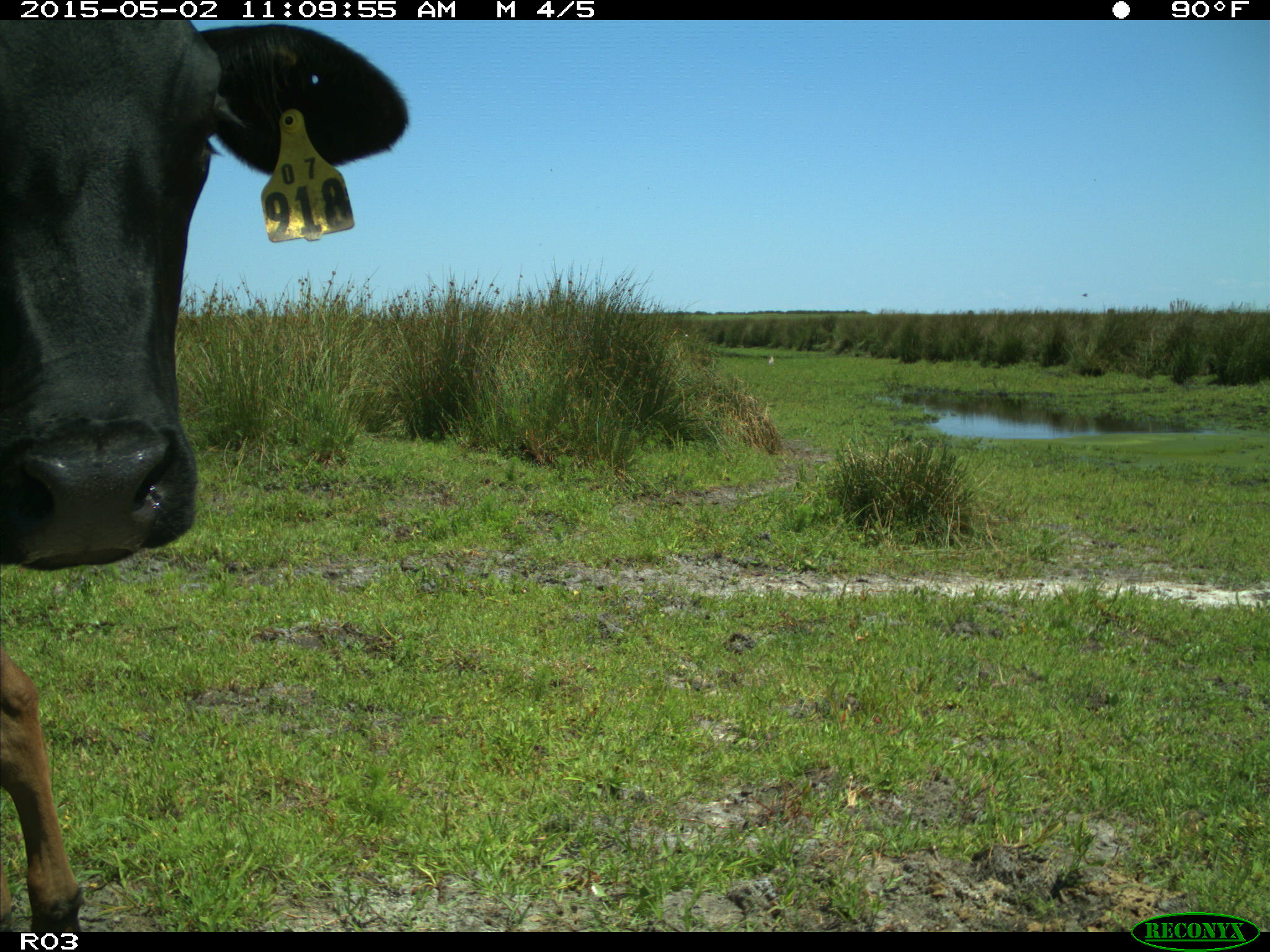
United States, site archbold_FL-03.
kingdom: Animalia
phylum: Chordata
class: Mammalia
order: Artiodactyla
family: Bovidae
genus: Bos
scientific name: Bos taurus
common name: domestic cow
Bos taurus (domestic cow).